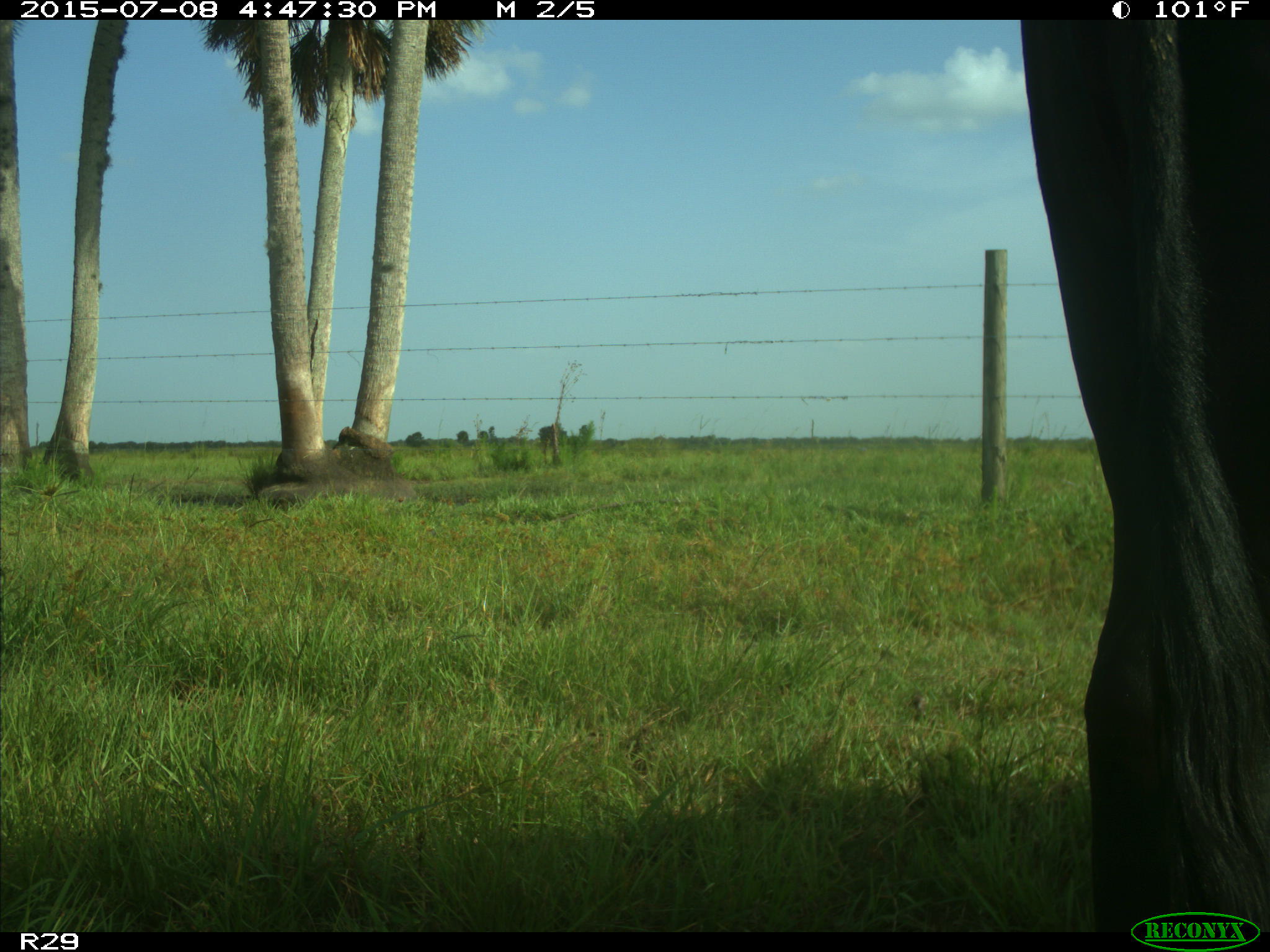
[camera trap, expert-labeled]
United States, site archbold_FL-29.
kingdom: Animalia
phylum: Chordata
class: Mammalia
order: Artiodactyla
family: Bovidae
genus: Bos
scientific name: Bos taurus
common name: domestic cow